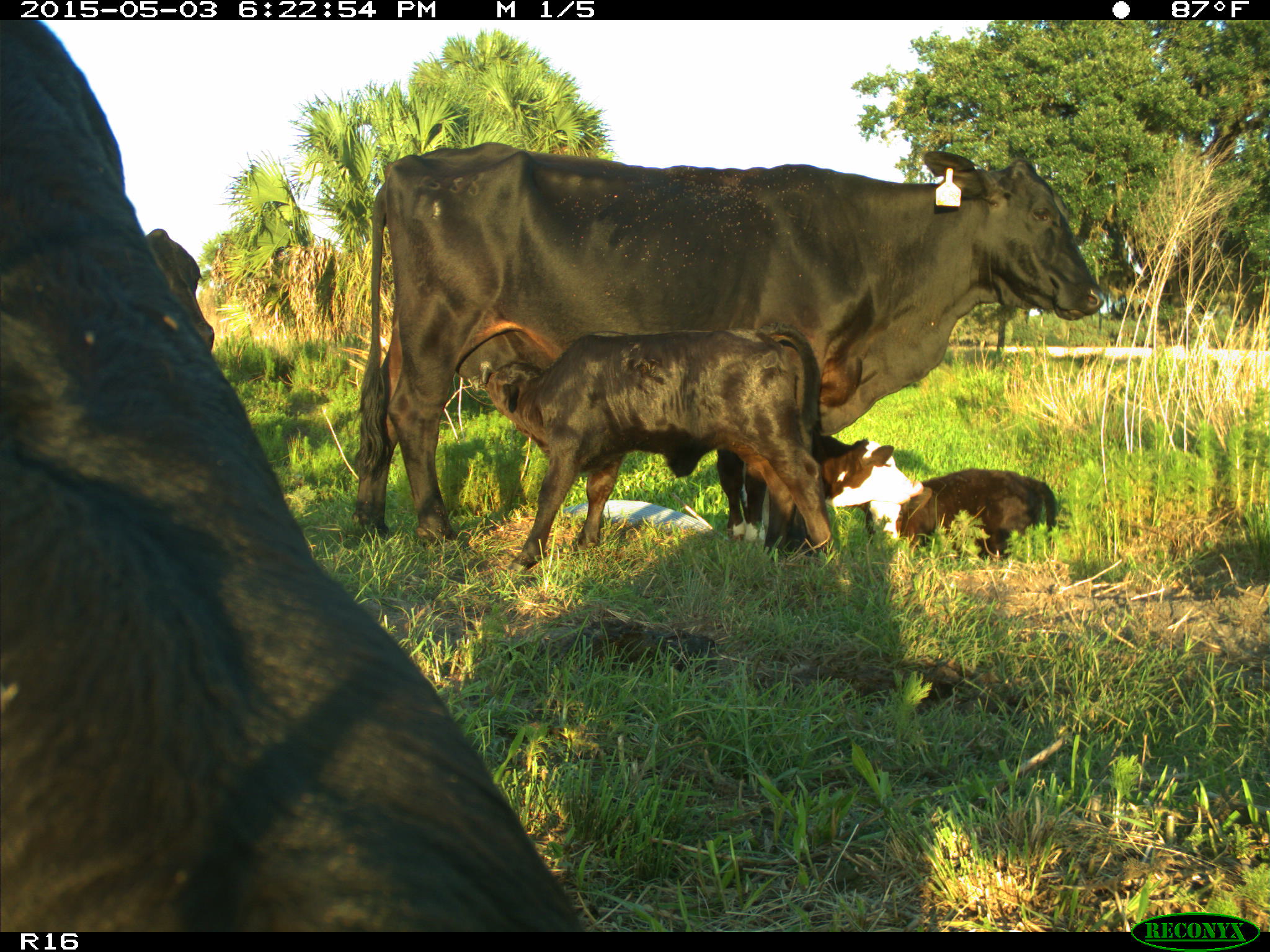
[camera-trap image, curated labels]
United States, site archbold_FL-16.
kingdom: Animalia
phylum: Chordata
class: Mammalia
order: Artiodactyla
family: Bovidae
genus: Bos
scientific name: Bos taurus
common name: domestic cow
Bos taurus (domestic cow).